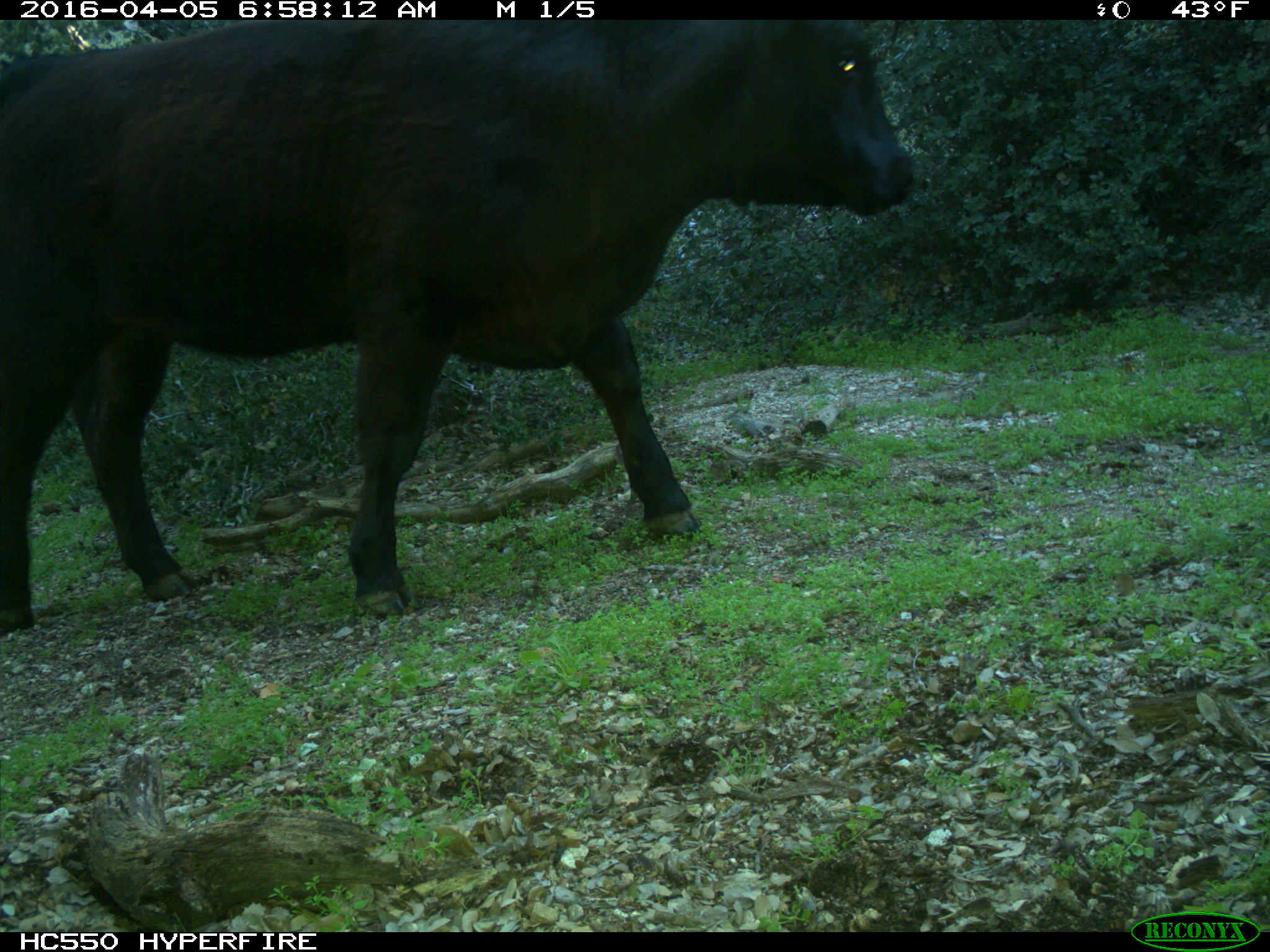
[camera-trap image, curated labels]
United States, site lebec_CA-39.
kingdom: Animalia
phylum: Chordata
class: Mammalia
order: Artiodactyla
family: Bovidae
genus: Bos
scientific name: Bos taurus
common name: domestic cow